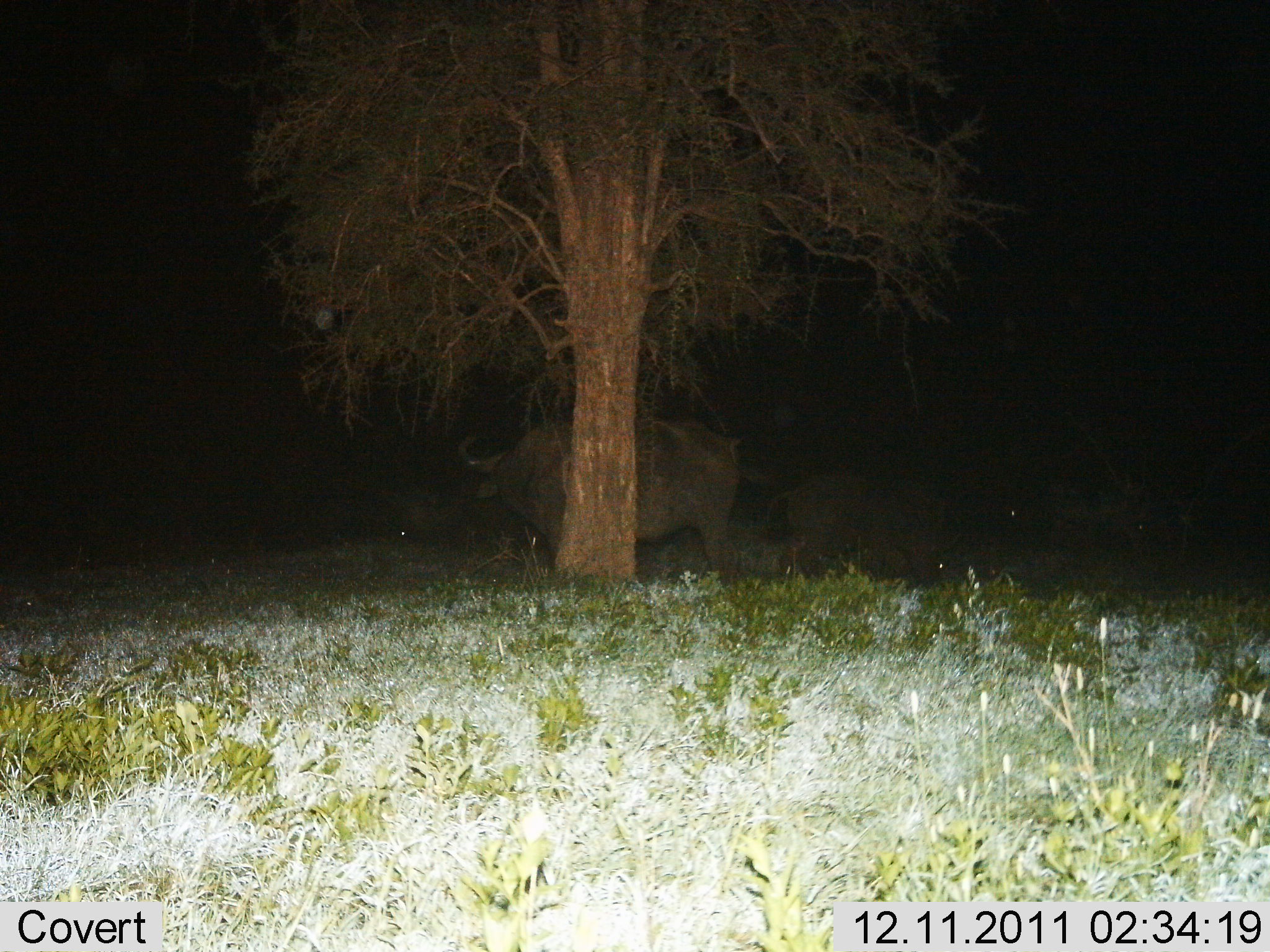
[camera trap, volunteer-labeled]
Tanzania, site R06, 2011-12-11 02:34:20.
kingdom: Animalia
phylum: Chordata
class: Mammalia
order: Artiodactyla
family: Bovidae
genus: Syncerus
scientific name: Syncerus caffer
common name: cape buffalo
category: buffalo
Buffalo (cape buffalo) (Syncerus caffer), count 2. Behavior (volunteer vote fractions): standing 82%, resting 18%, moving 9%, interacting 0%. Young present (vote fraction): 36%. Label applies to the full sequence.